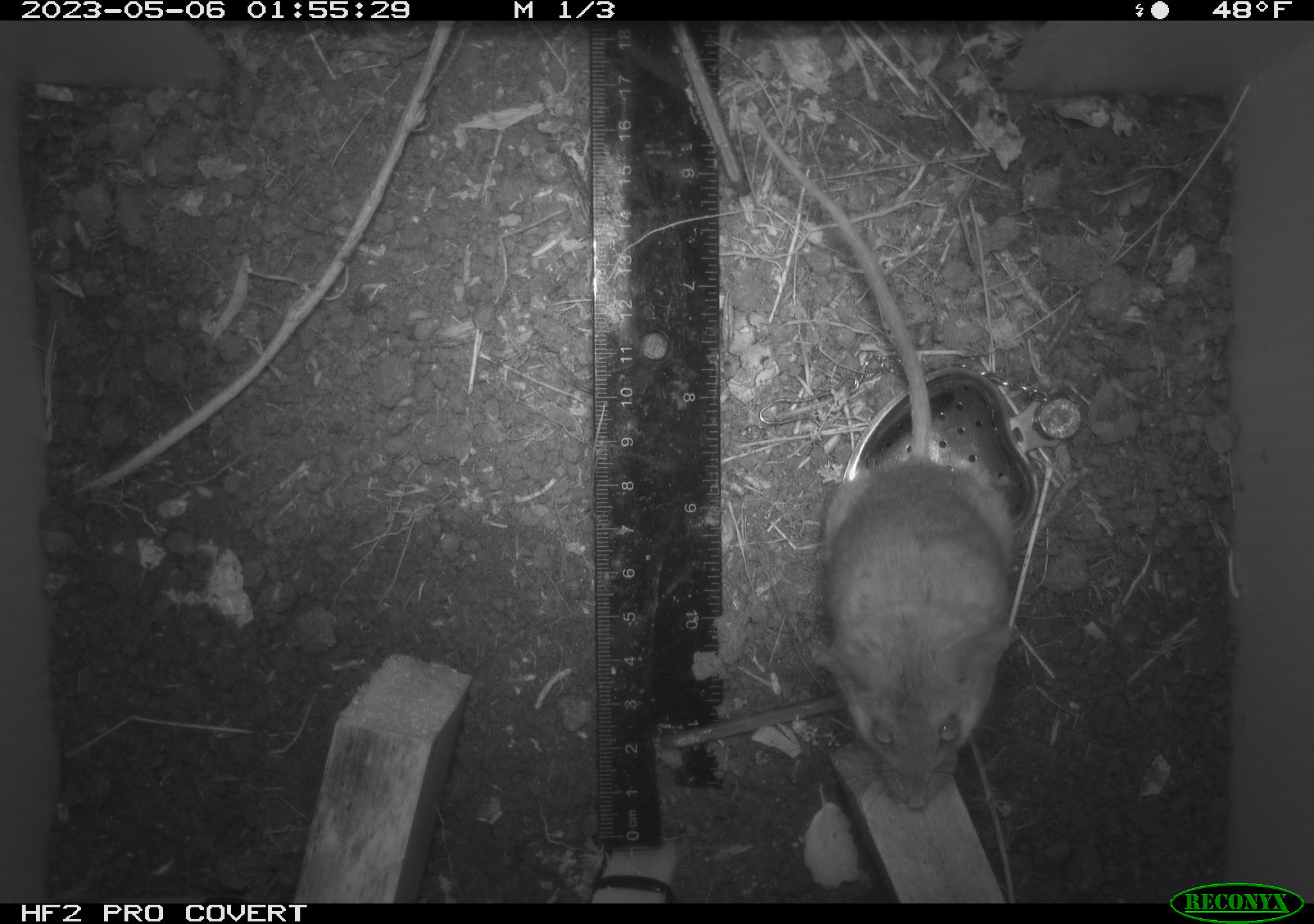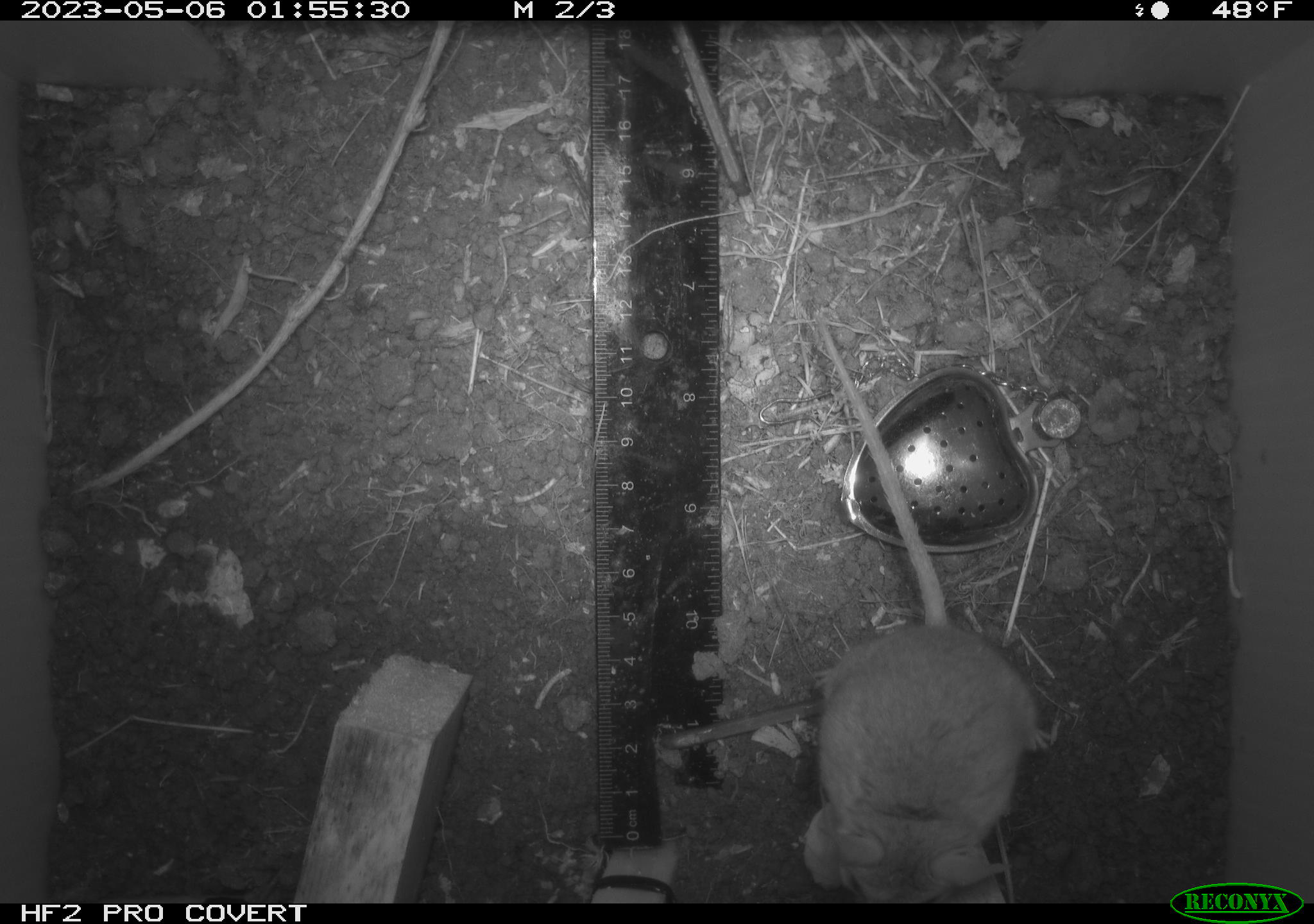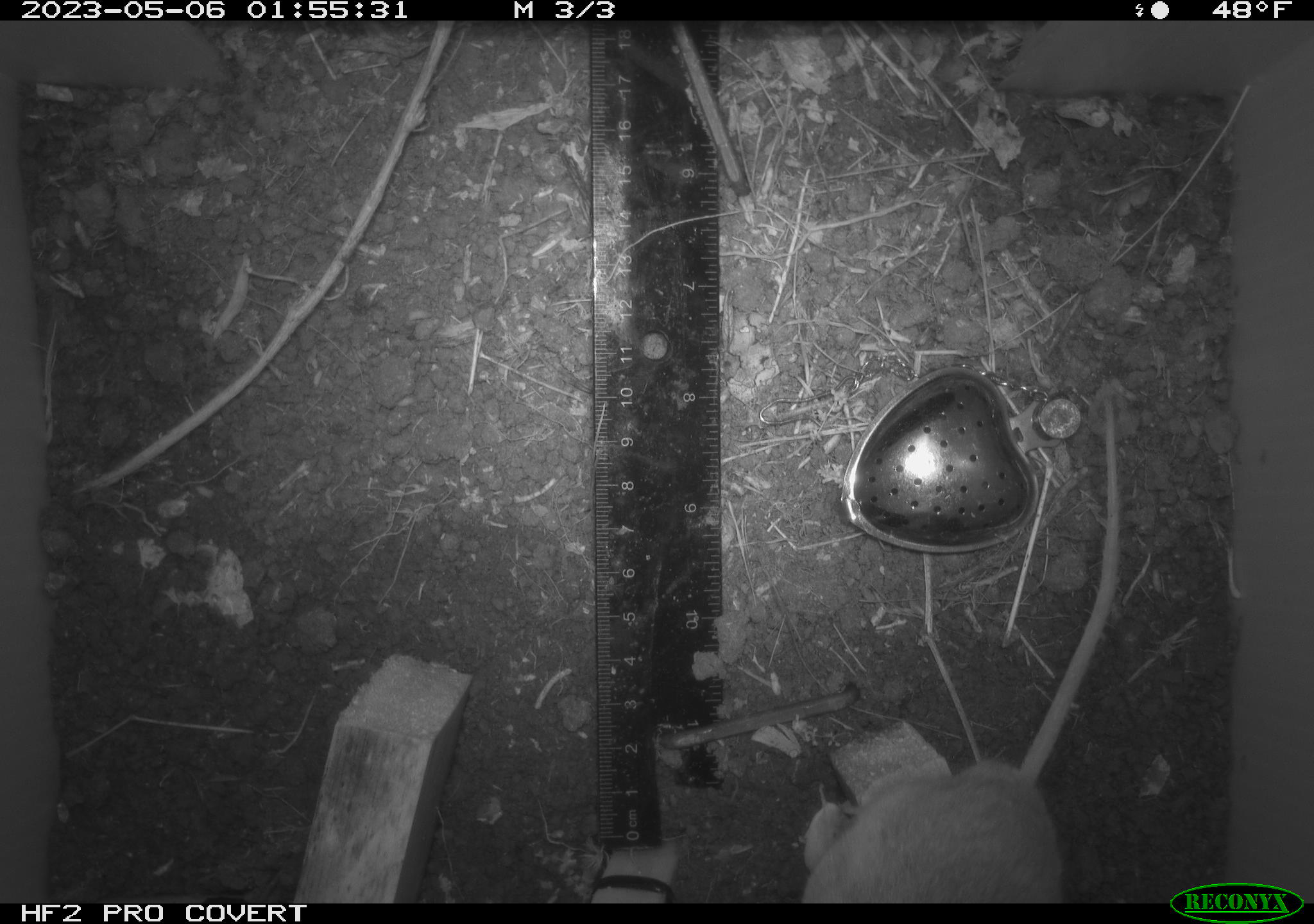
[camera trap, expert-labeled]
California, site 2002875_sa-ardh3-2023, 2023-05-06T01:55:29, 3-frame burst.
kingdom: Animalia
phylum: Chordata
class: Mammalia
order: Rodentia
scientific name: Rodentia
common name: mouse species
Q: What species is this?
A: Mouse species (Rodentia).